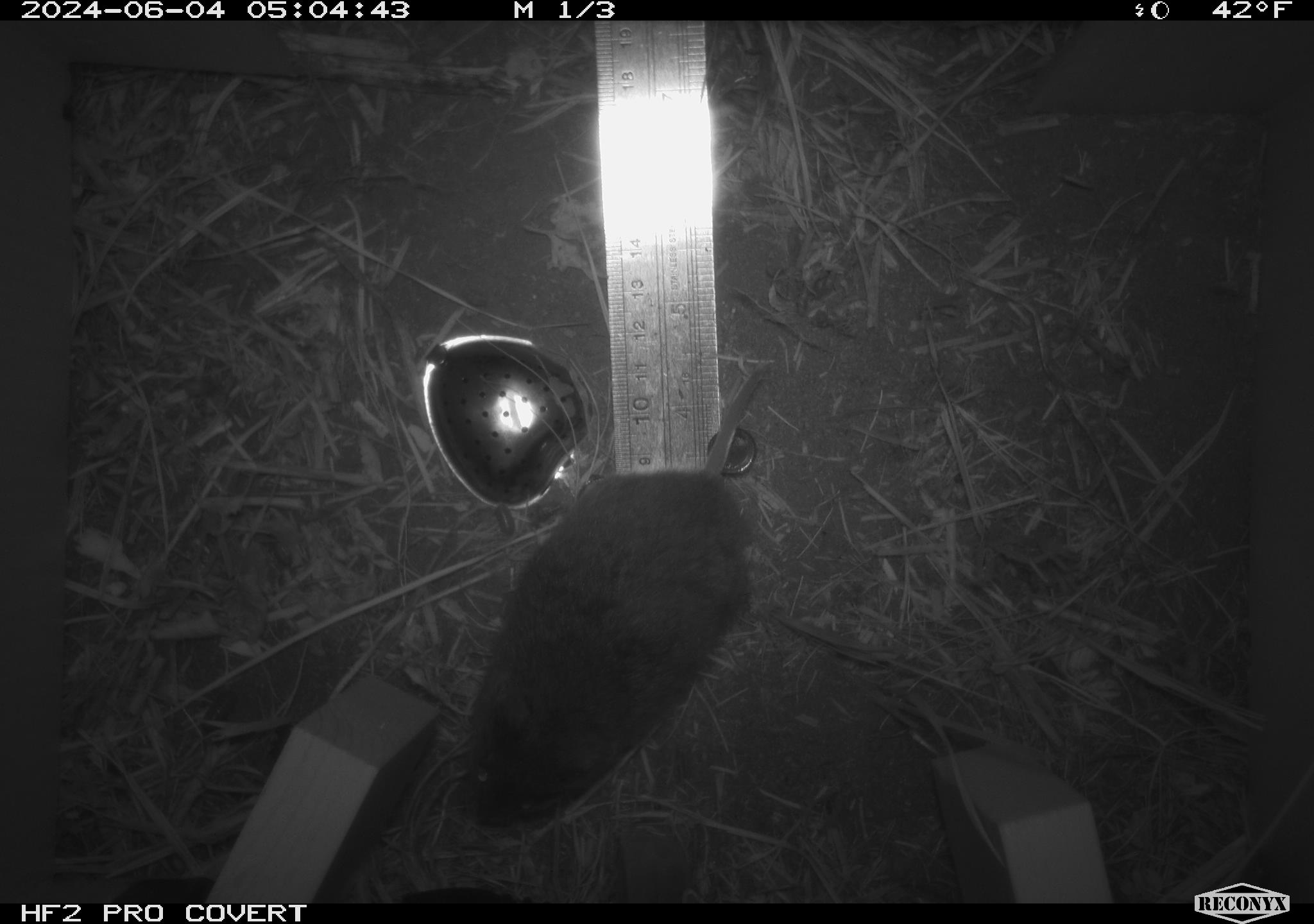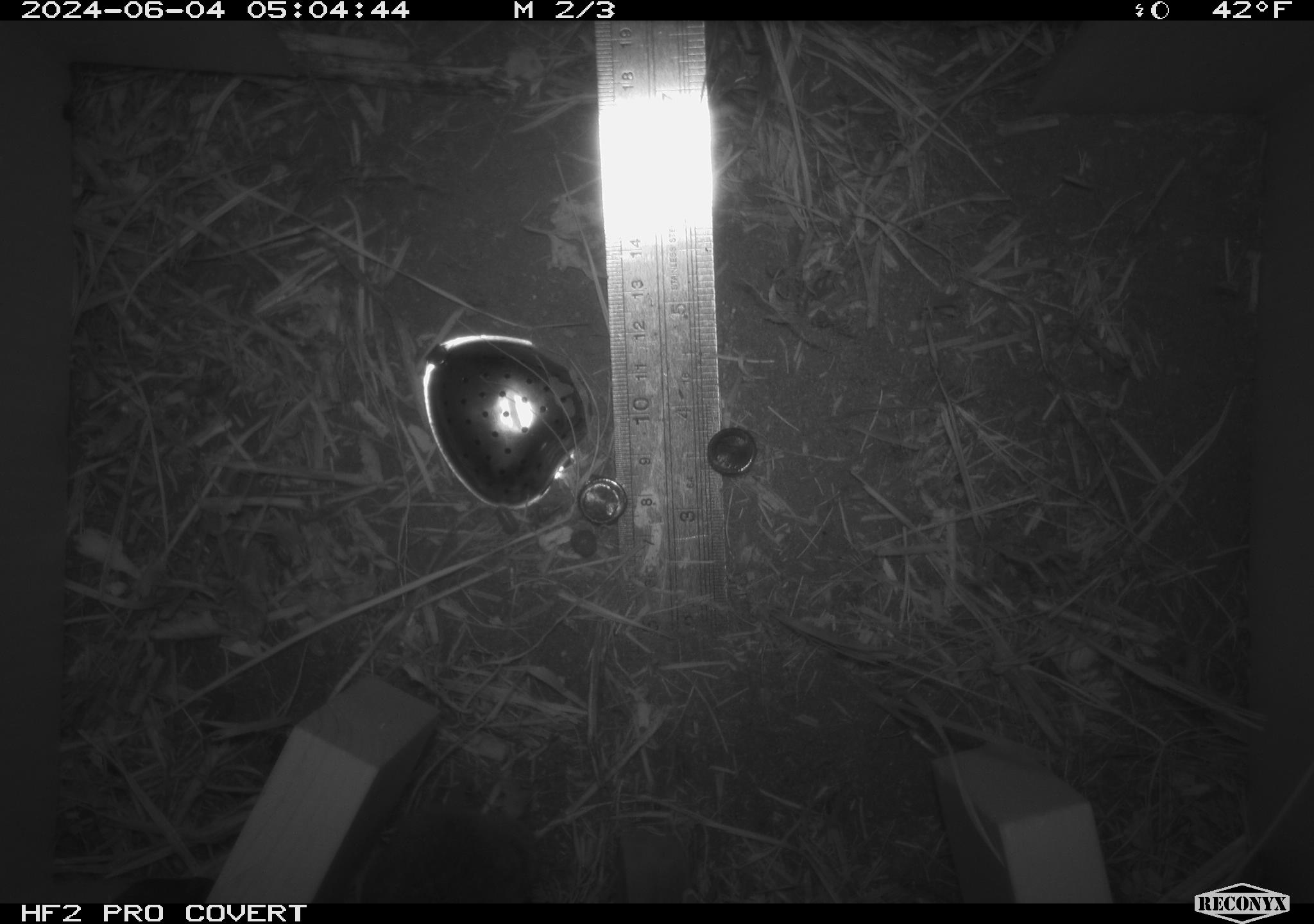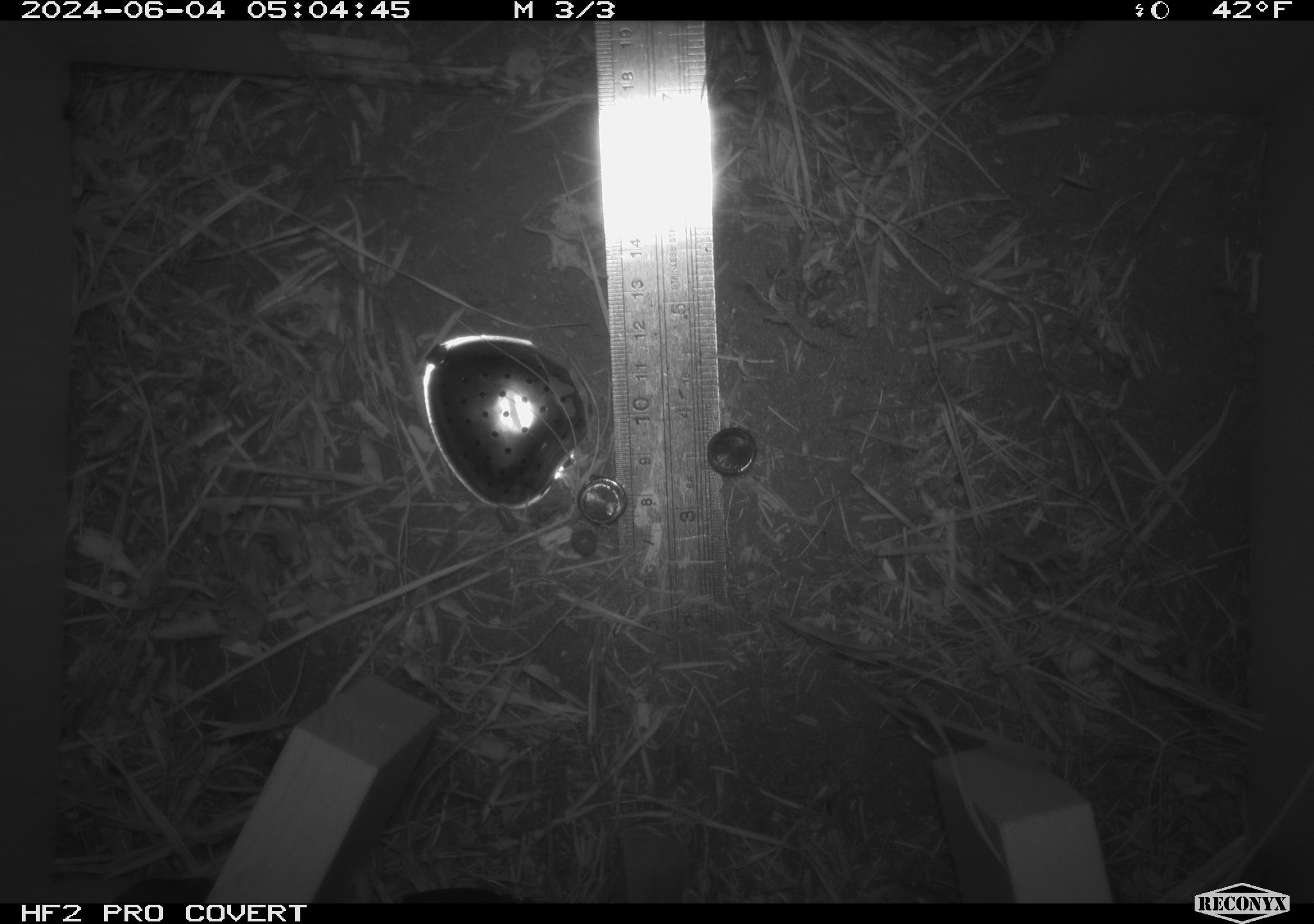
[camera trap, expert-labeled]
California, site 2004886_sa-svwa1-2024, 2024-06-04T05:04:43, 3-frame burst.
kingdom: Animalia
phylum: Chordata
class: Mammalia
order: Rodentia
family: Cricetidae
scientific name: Arvicolinae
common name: voles, lemmings, and muskrats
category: arvicolinae subfamily